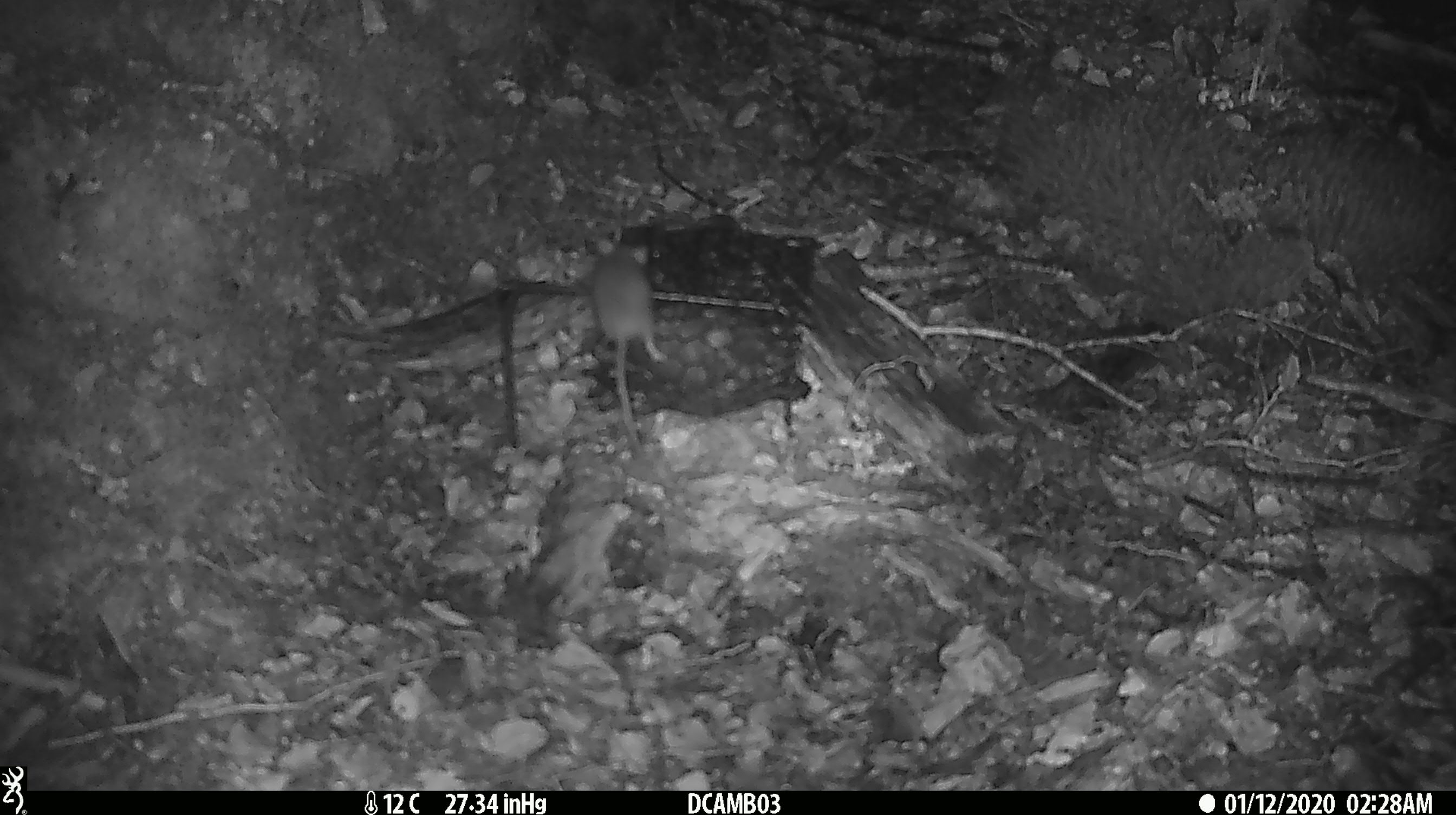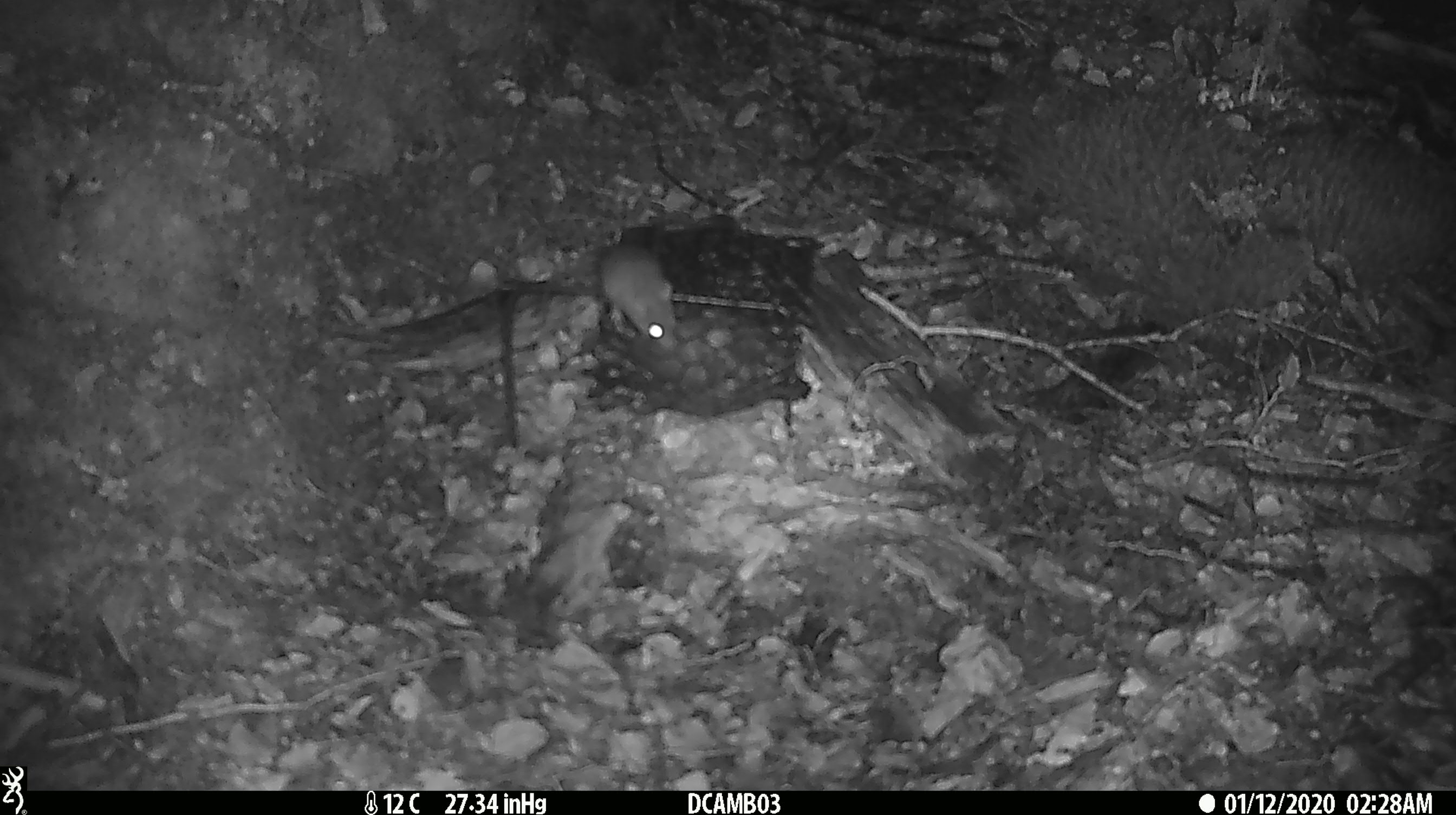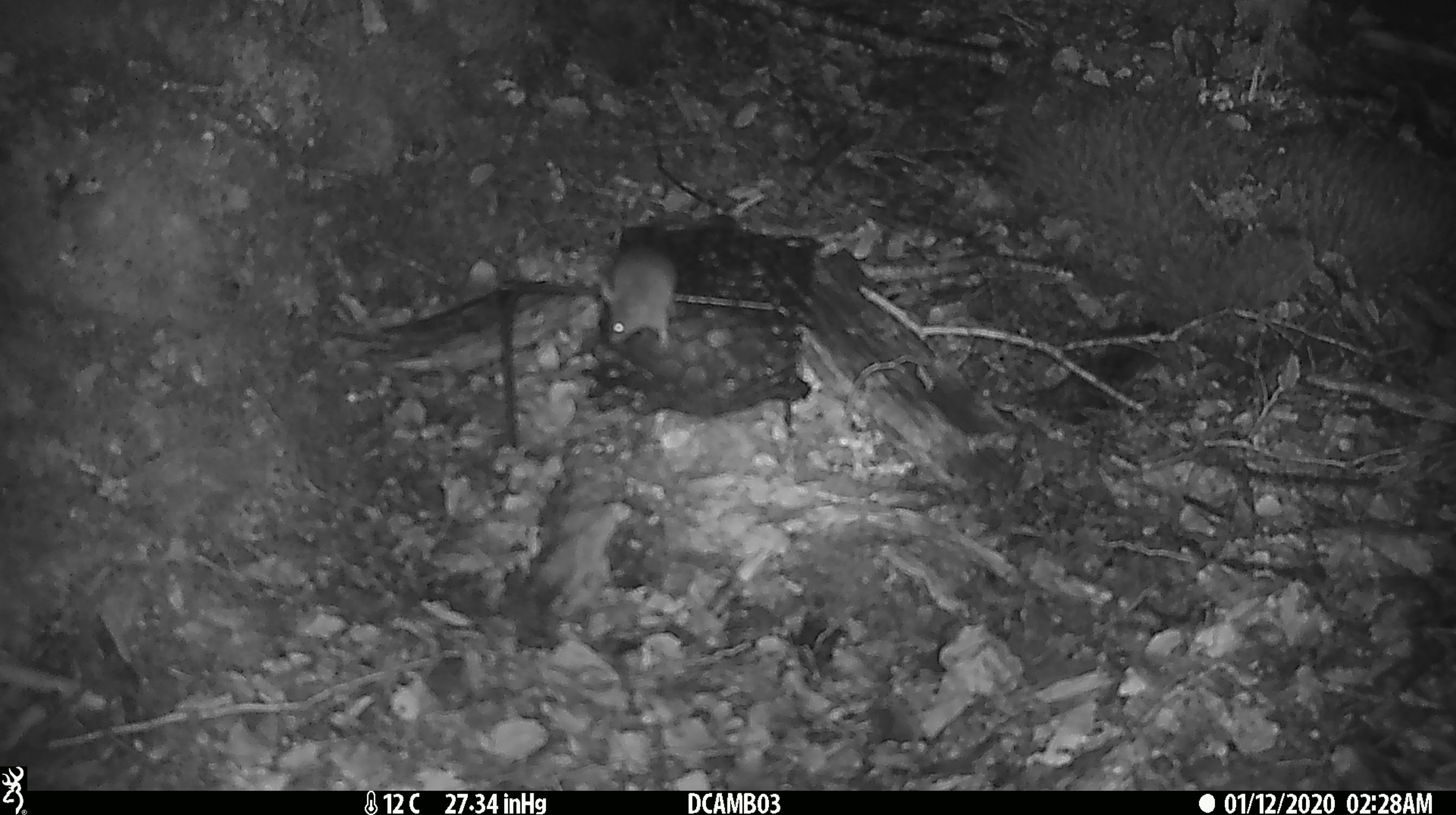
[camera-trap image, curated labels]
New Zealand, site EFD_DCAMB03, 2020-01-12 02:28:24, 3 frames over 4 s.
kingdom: Animalia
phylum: Chordata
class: Mammalia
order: Rodentia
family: Muridae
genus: Mus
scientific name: Mus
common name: mouse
Mouse (Mus).